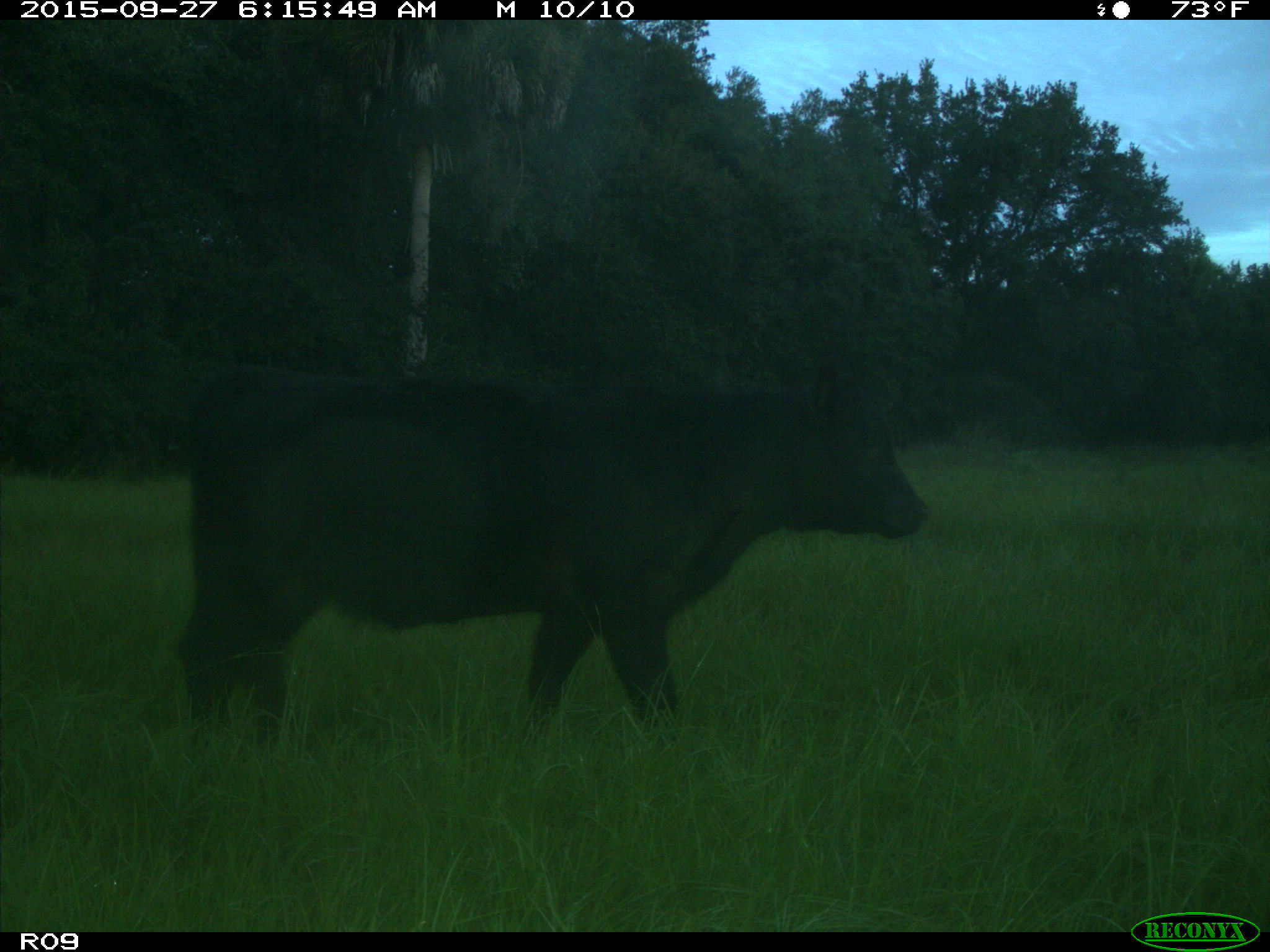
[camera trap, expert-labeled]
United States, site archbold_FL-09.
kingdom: Animalia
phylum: Chordata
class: Mammalia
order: Artiodactyla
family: Bovidae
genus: Bos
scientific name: Bos taurus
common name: domestic cow